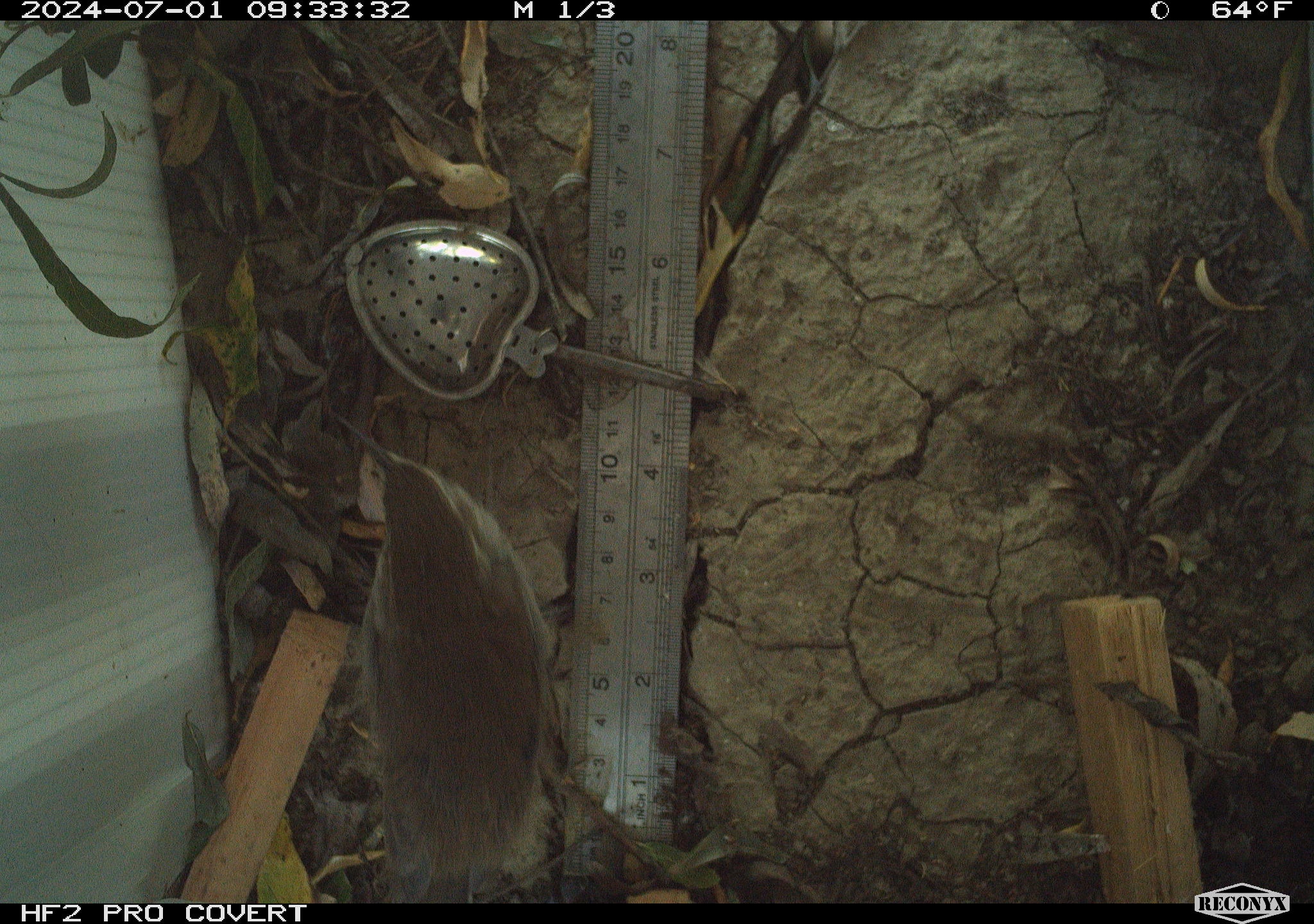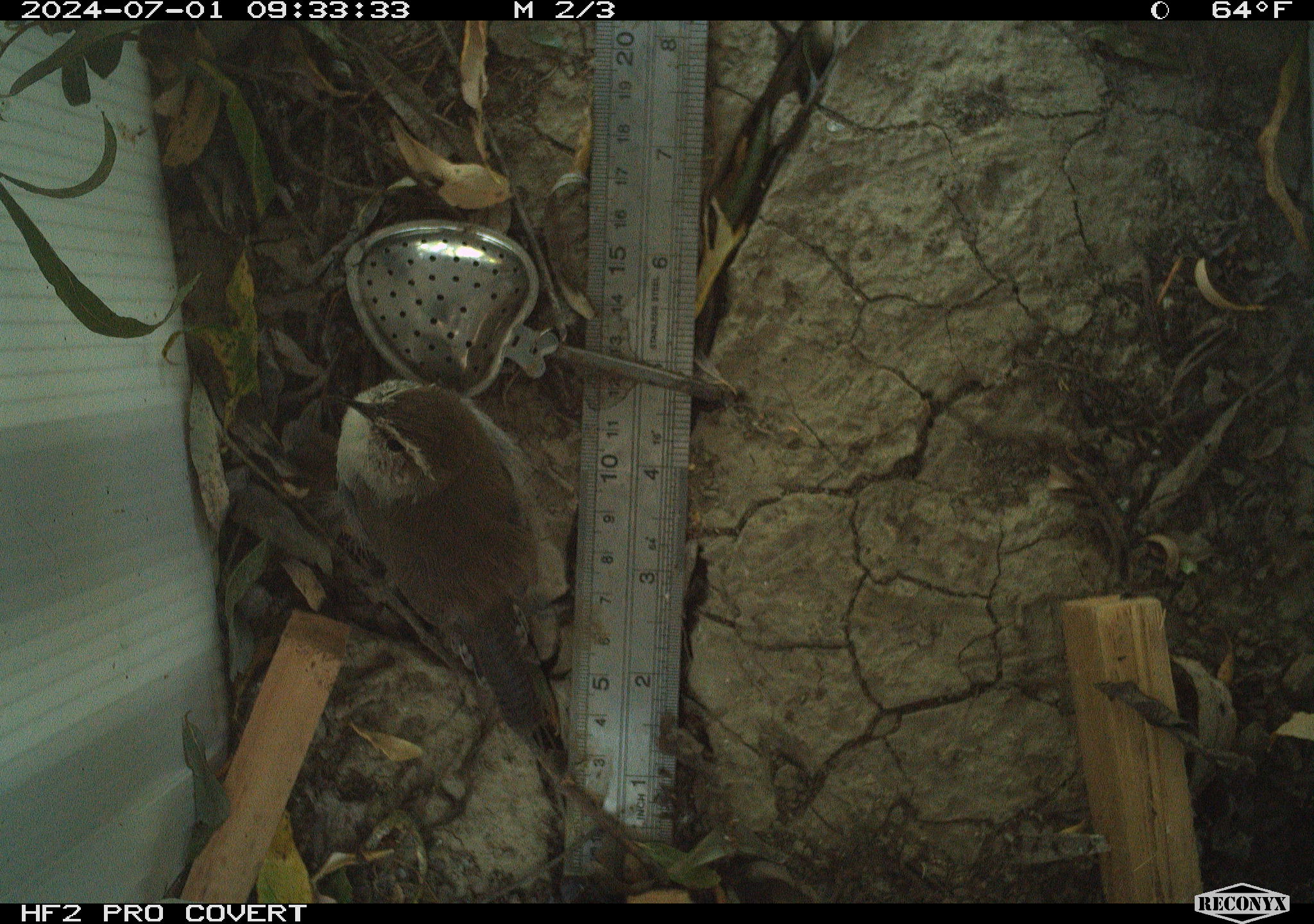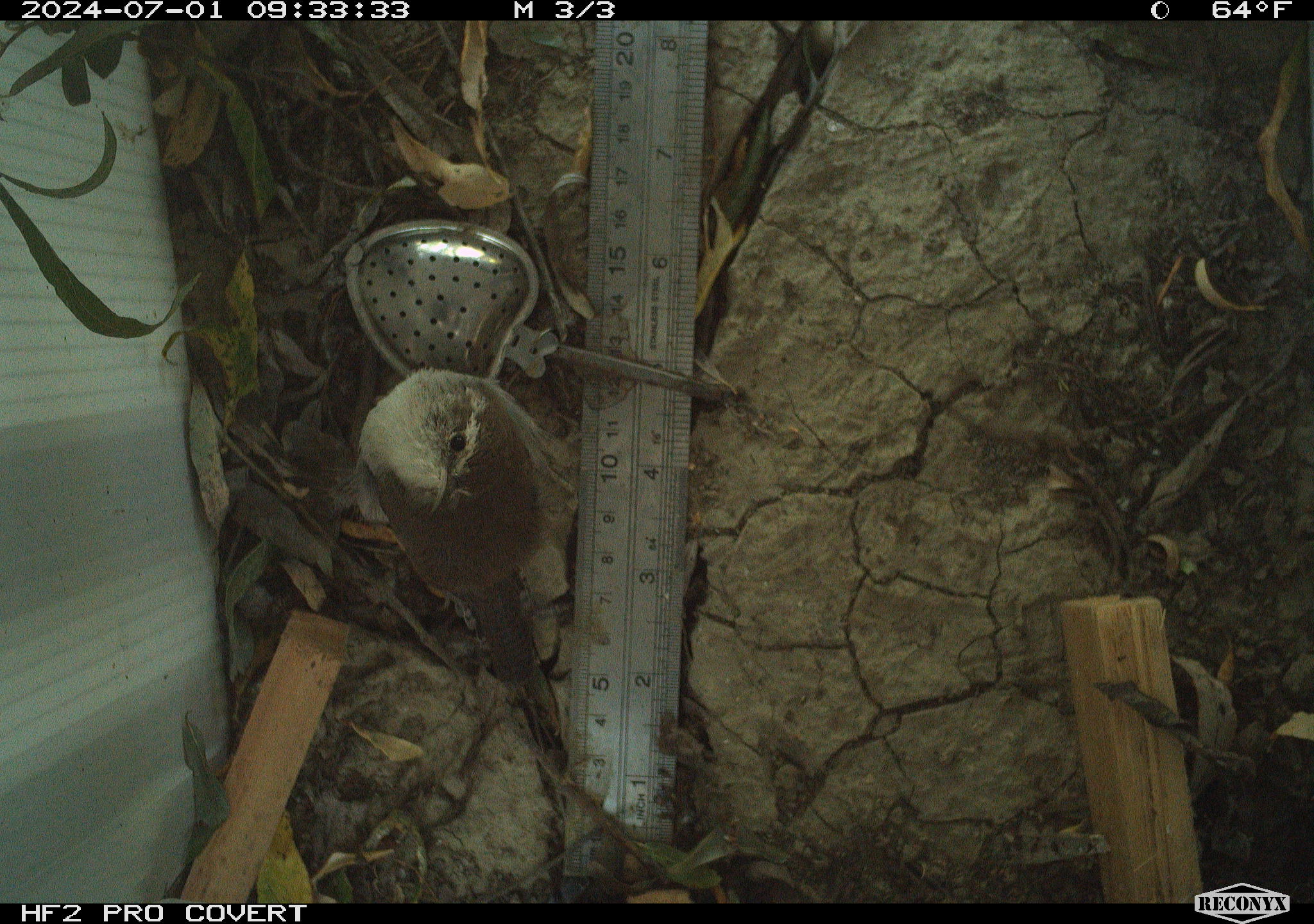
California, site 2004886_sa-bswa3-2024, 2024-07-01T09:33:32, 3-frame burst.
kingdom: Animalia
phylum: Chordata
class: Aves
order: Passeriformes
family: Troglodytidae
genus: Thryomanes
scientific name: Thryomanes bewickii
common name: bewick's wren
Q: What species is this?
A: Bewick's wren (Thryomanes bewickii).